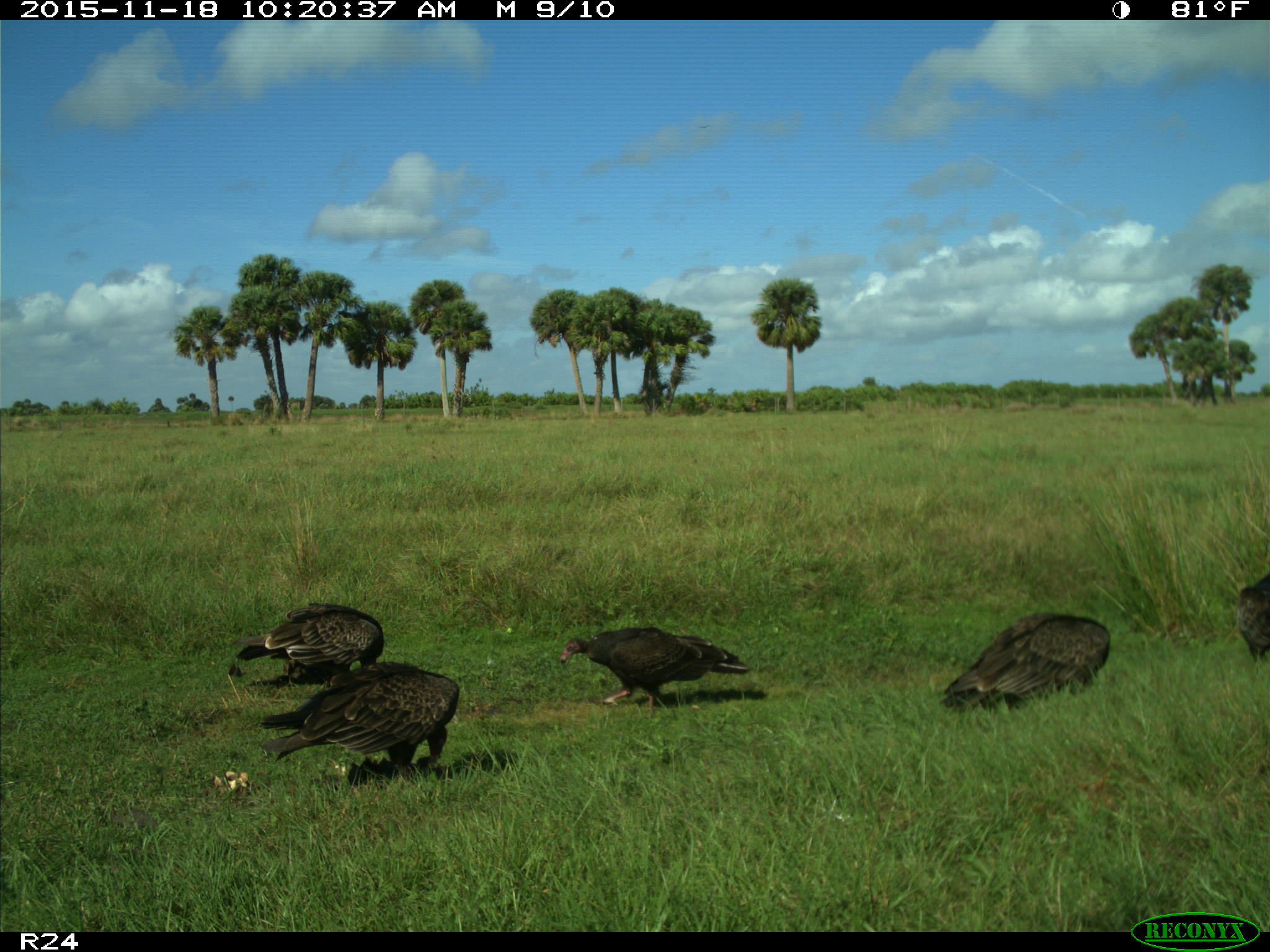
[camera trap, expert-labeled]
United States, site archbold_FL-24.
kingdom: Animalia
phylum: Chordata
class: Aves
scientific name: Aves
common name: birds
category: unidentified bird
Unidentified bird (birds) (Aves).